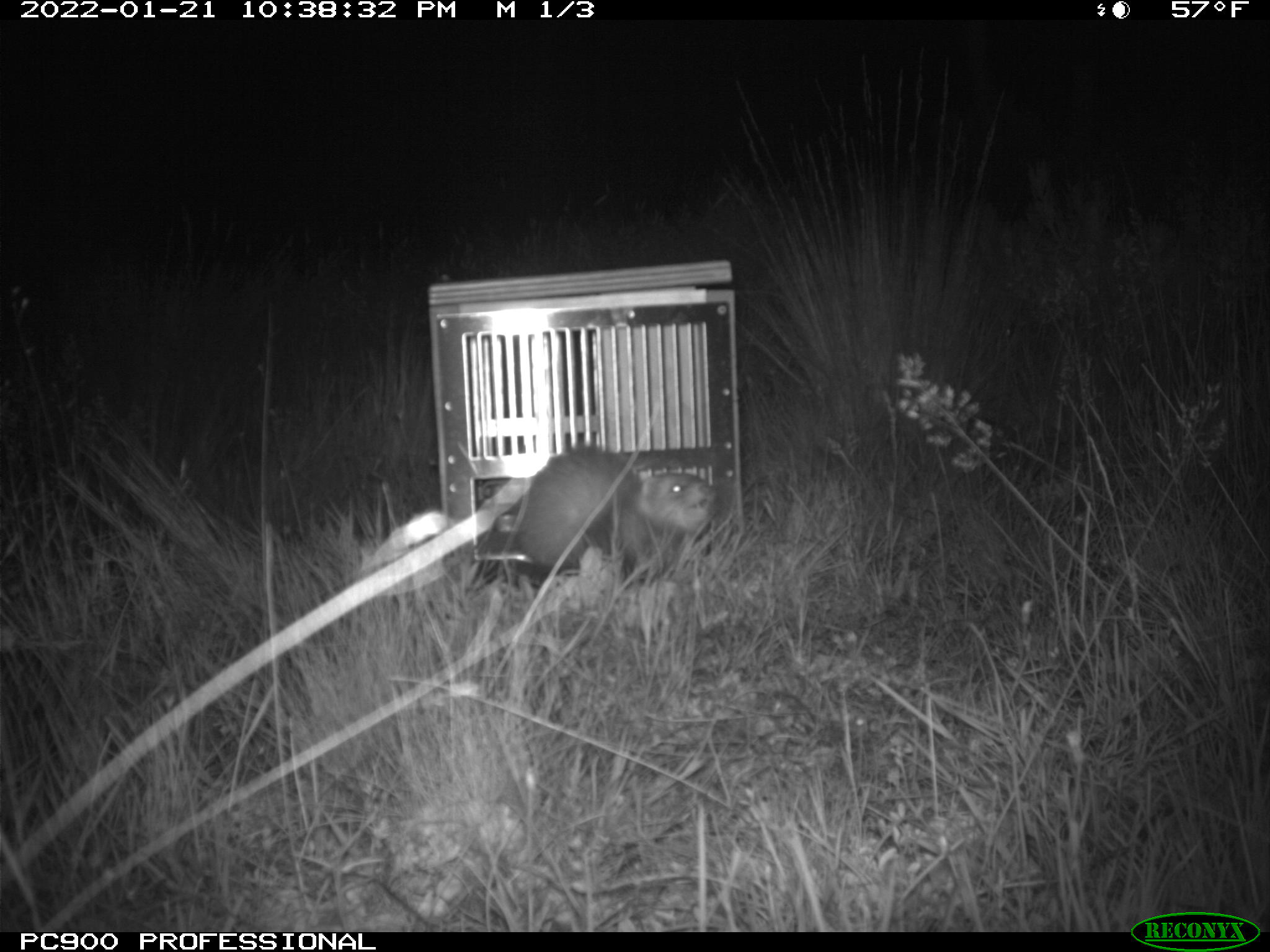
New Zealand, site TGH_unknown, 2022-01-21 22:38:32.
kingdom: Animalia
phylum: Chordata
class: Mammalia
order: Carnivora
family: Mustelidae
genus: Mustela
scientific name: Mustela furo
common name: ferret